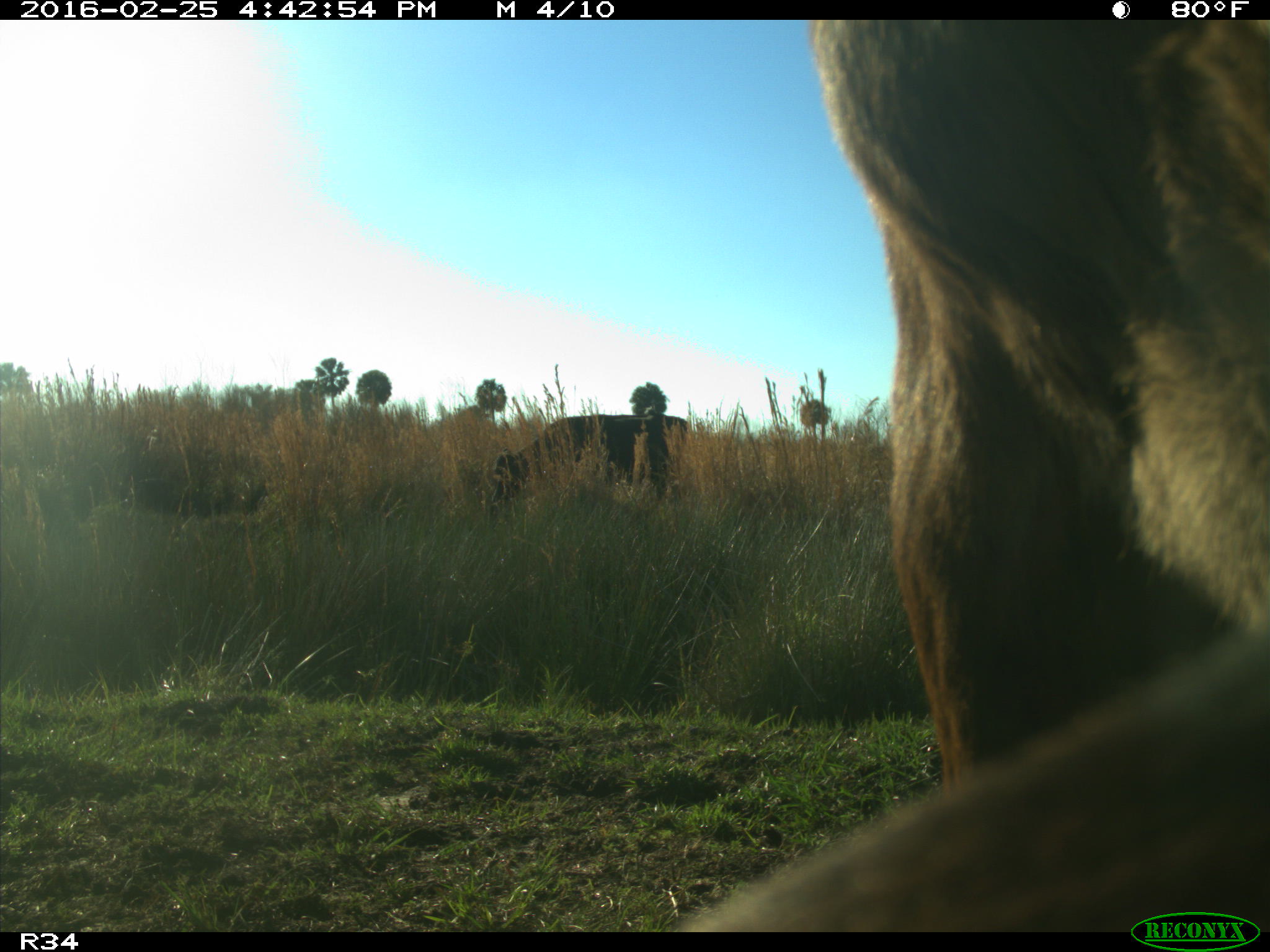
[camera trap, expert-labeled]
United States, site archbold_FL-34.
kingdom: Animalia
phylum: Chordata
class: Mammalia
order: Artiodactyla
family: Bovidae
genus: Bos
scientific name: Bos taurus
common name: domestic cow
Bos taurus (domestic cow).